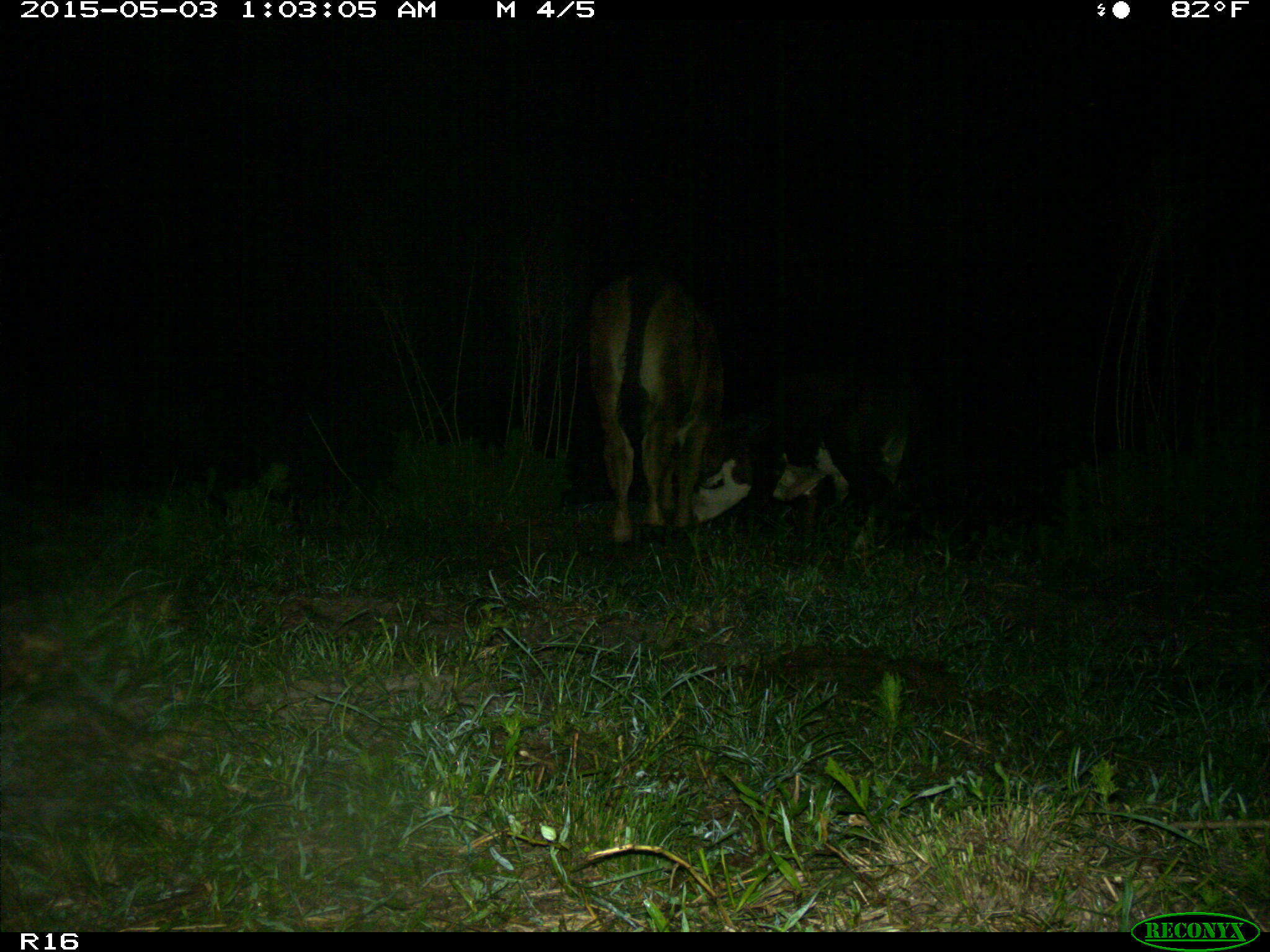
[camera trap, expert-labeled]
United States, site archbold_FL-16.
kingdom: Animalia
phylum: Chordata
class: Mammalia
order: Artiodactyla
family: Bovidae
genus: Bos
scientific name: Bos taurus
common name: domestic cow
Bos taurus (domestic cow).